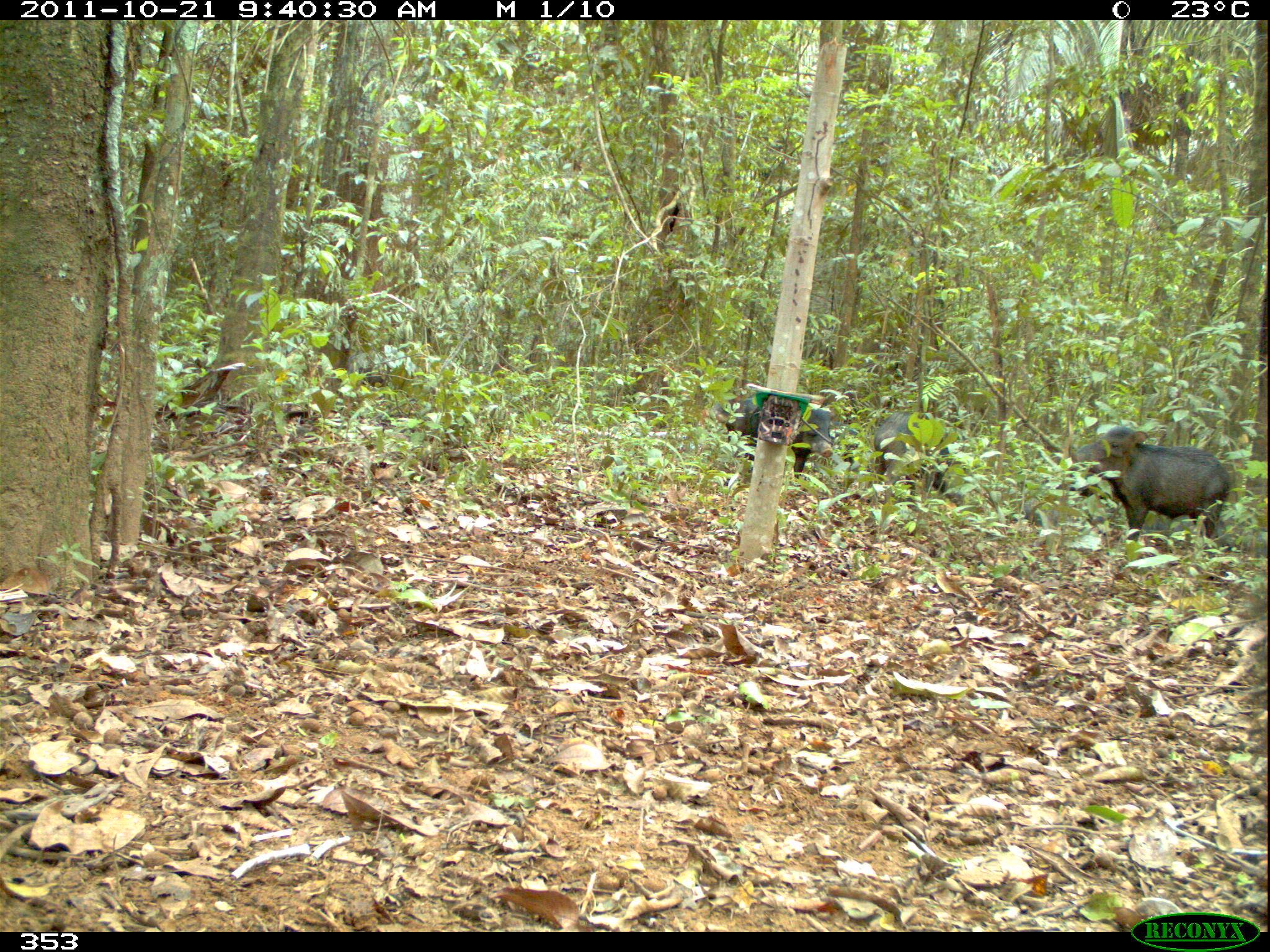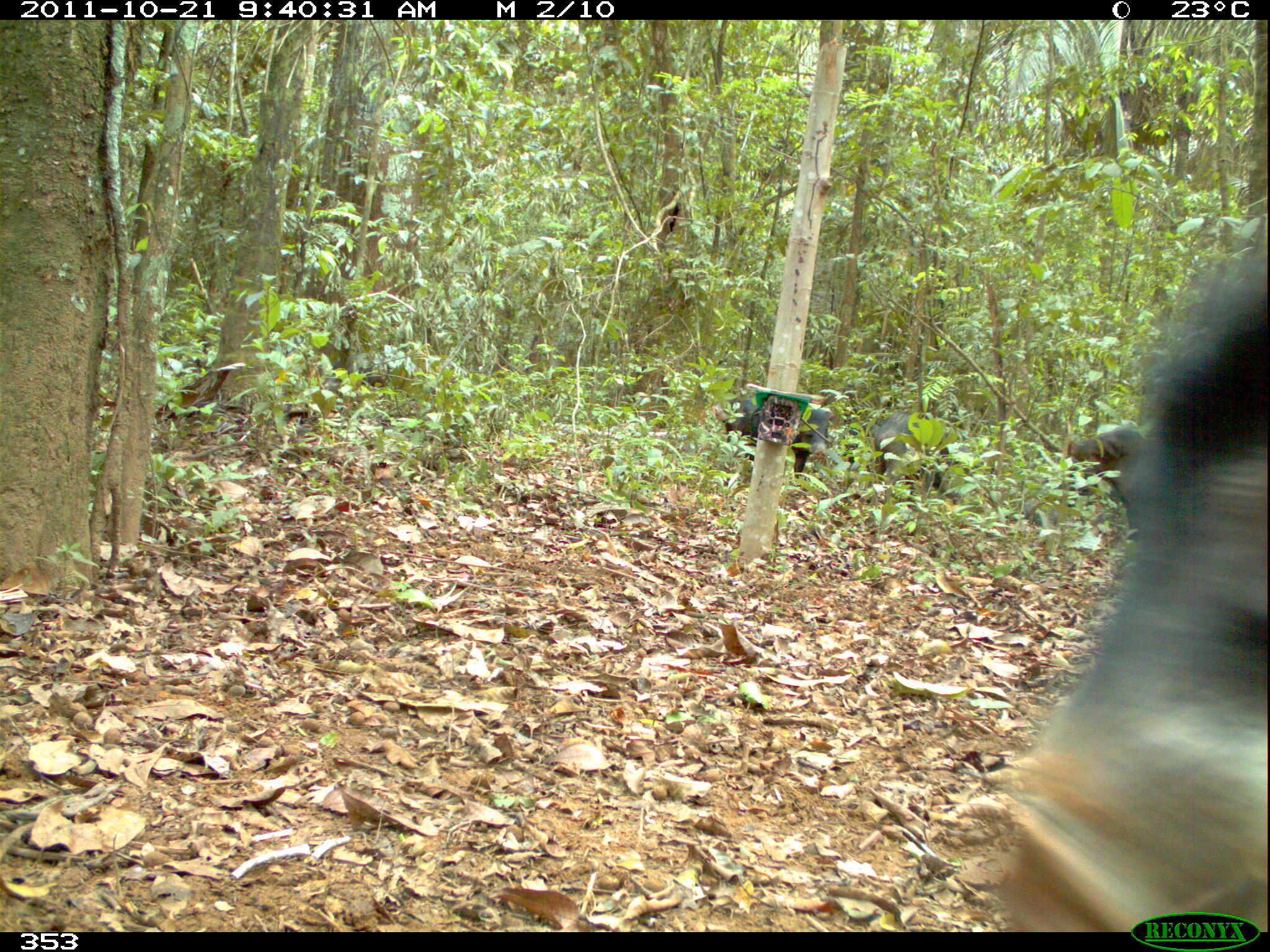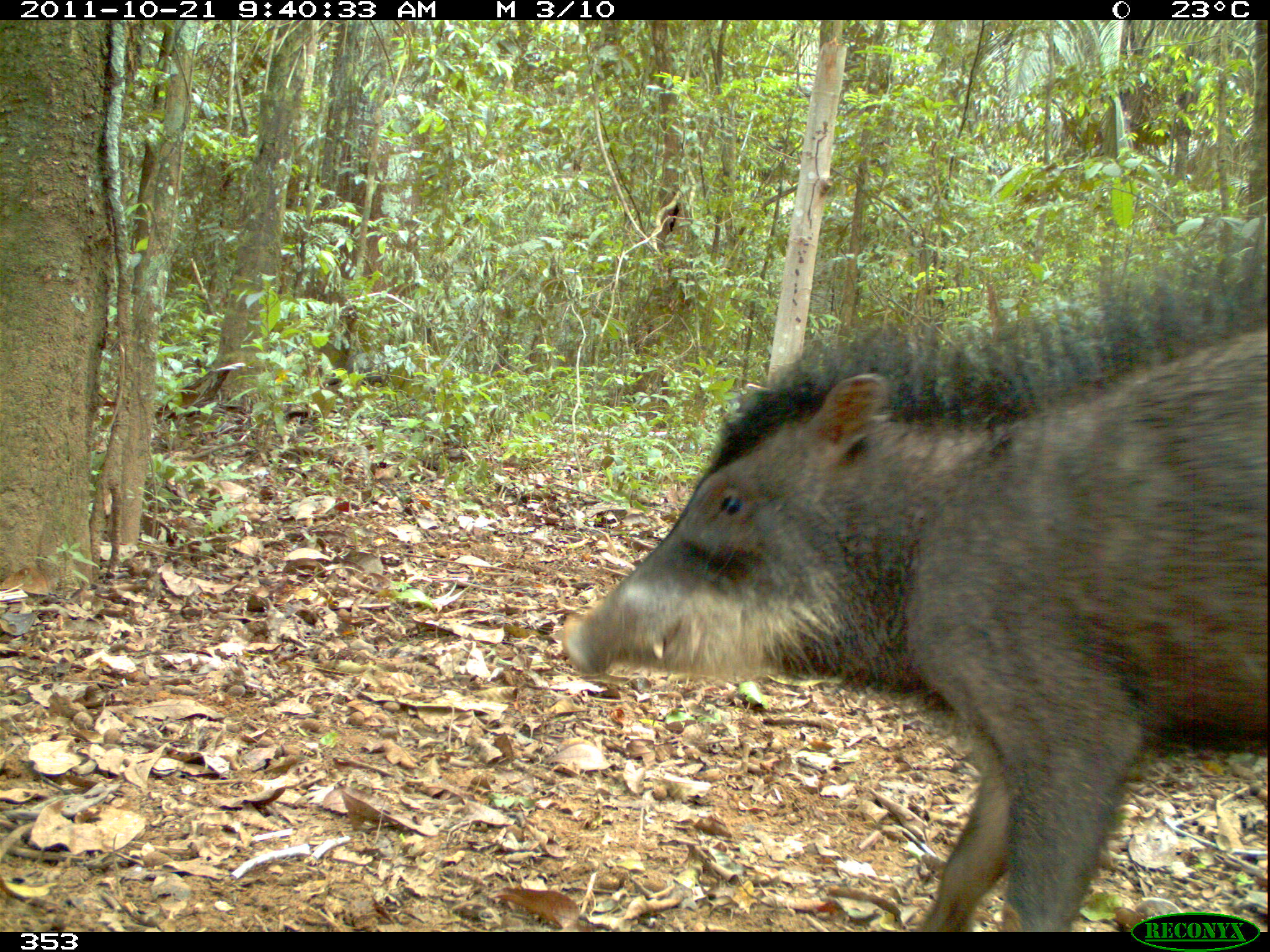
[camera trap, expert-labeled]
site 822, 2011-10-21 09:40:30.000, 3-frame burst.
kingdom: Animalia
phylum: Chordata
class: Mammalia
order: Artiodactyla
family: Tayassuidae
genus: Tayassu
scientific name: Tayassu pecari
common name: white-lipped peccary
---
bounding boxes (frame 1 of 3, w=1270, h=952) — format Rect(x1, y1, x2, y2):
tayassu pecari: Rect(1072, 426, 1231, 550); Rect(717, 389, 836, 476); Rect(872, 412, 967, 509)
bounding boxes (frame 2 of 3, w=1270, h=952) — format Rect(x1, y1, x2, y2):
tayassu pecari: Rect(997, 265, 1268, 932); Rect(723, 397, 833, 485); Rect(873, 412, 966, 505); Rect(1069, 428, 1142, 501)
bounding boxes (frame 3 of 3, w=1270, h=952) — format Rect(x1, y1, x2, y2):
tayassu pecari: Rect(560, 246, 1268, 932)